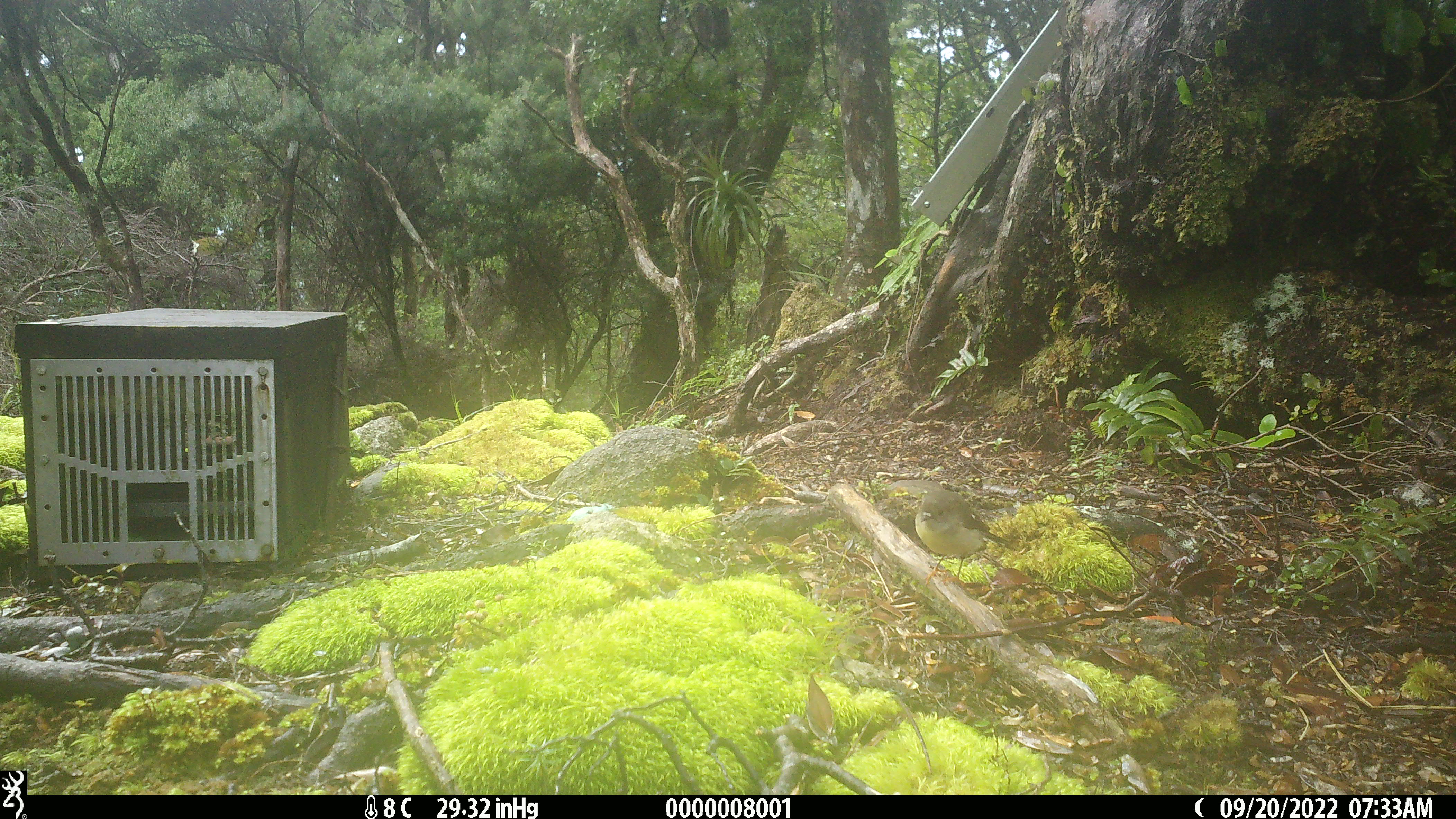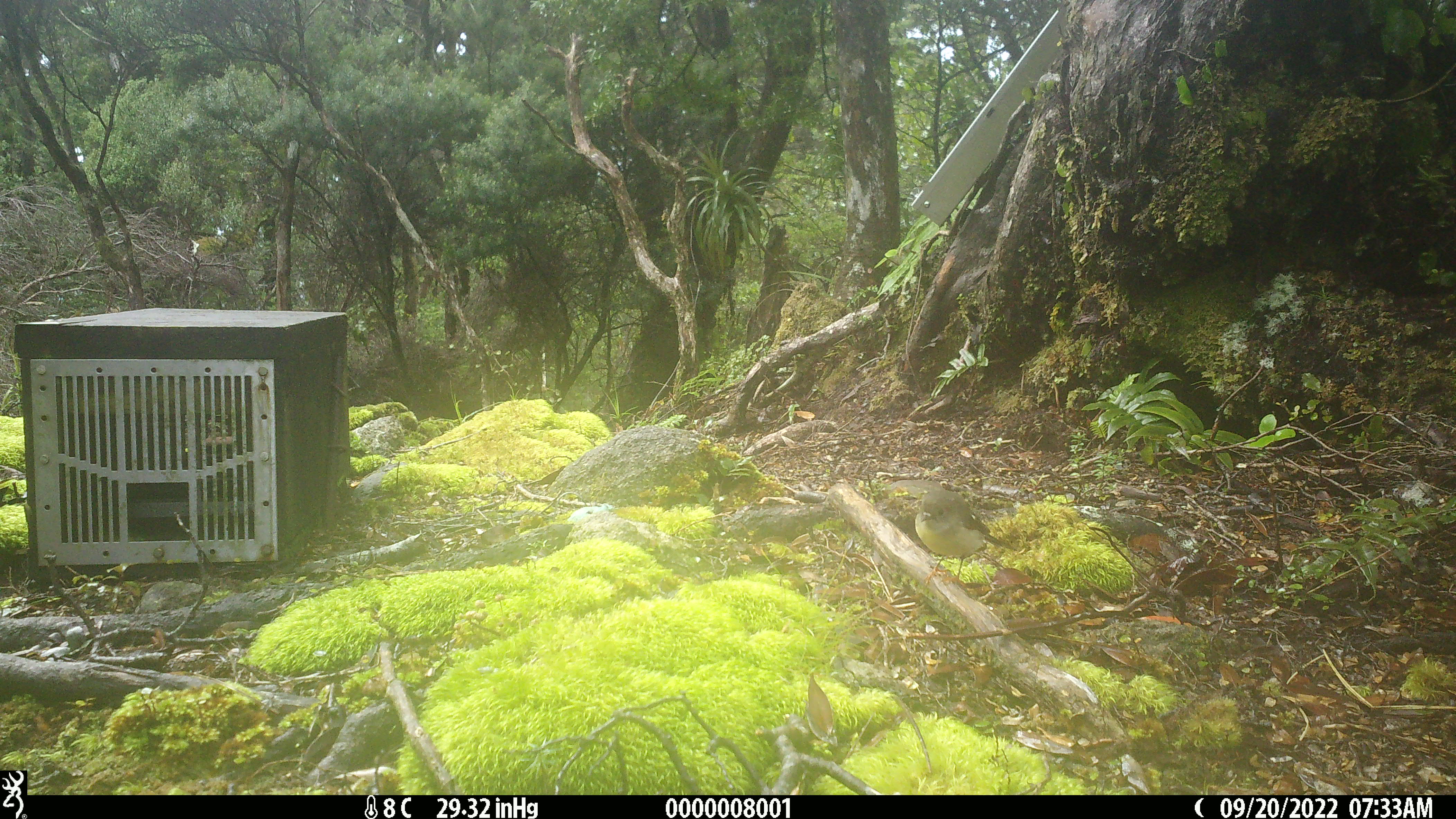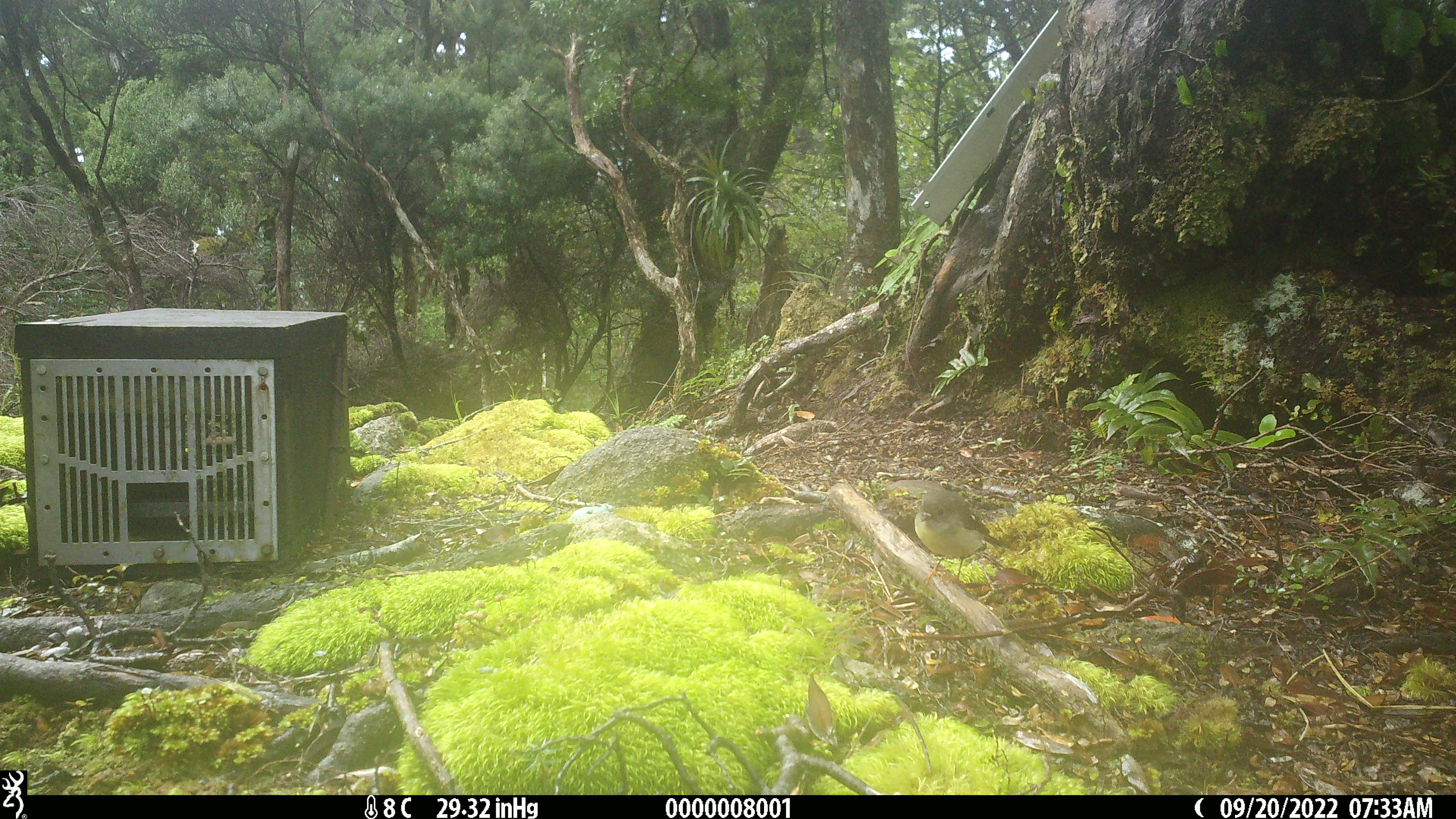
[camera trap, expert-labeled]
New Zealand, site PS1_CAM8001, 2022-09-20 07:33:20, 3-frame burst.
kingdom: Animalia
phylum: Chordata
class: Aves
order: Passeriformes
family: Petroicidae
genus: Petroica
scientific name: Petroica macrocephala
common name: tomtit